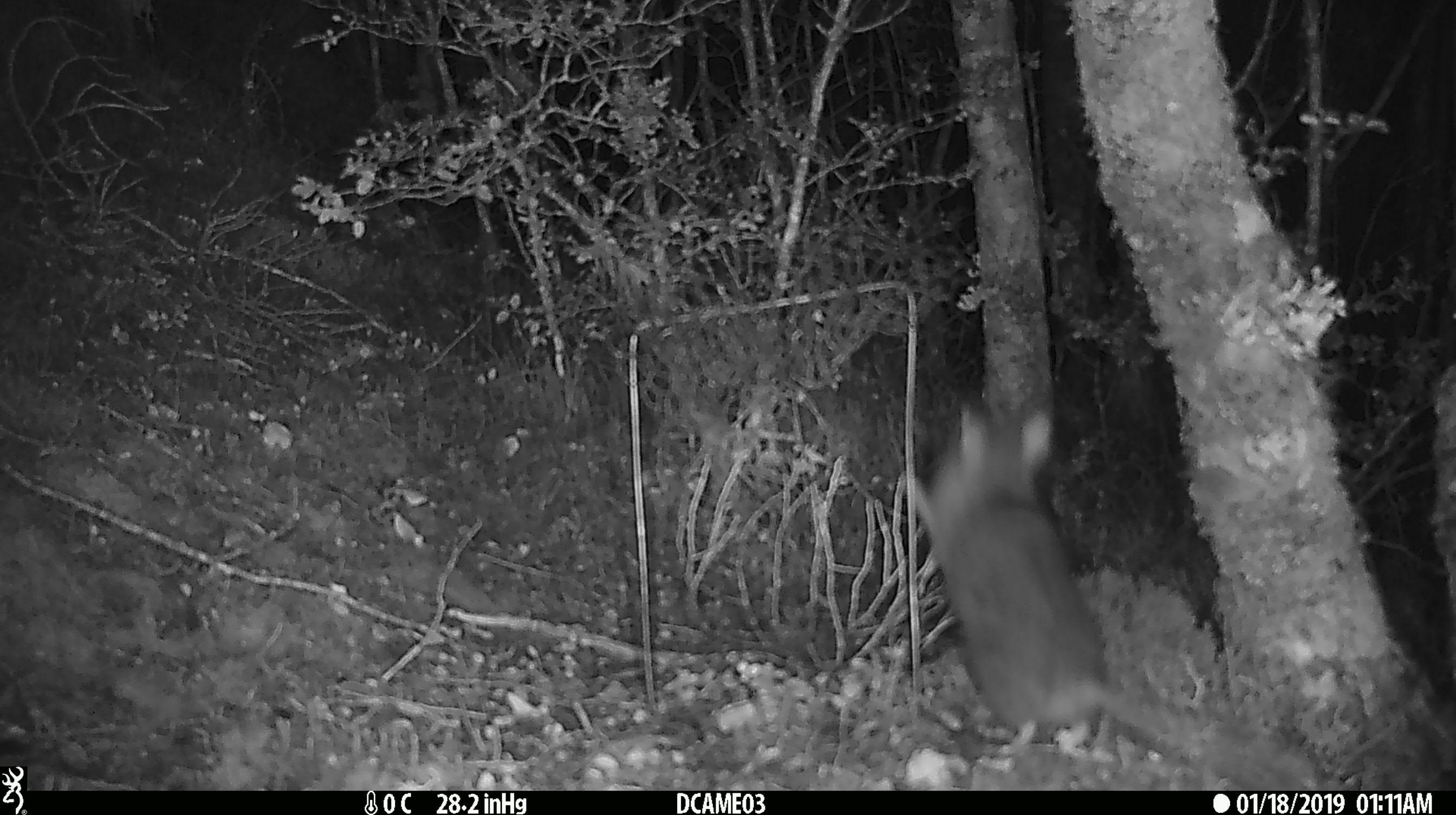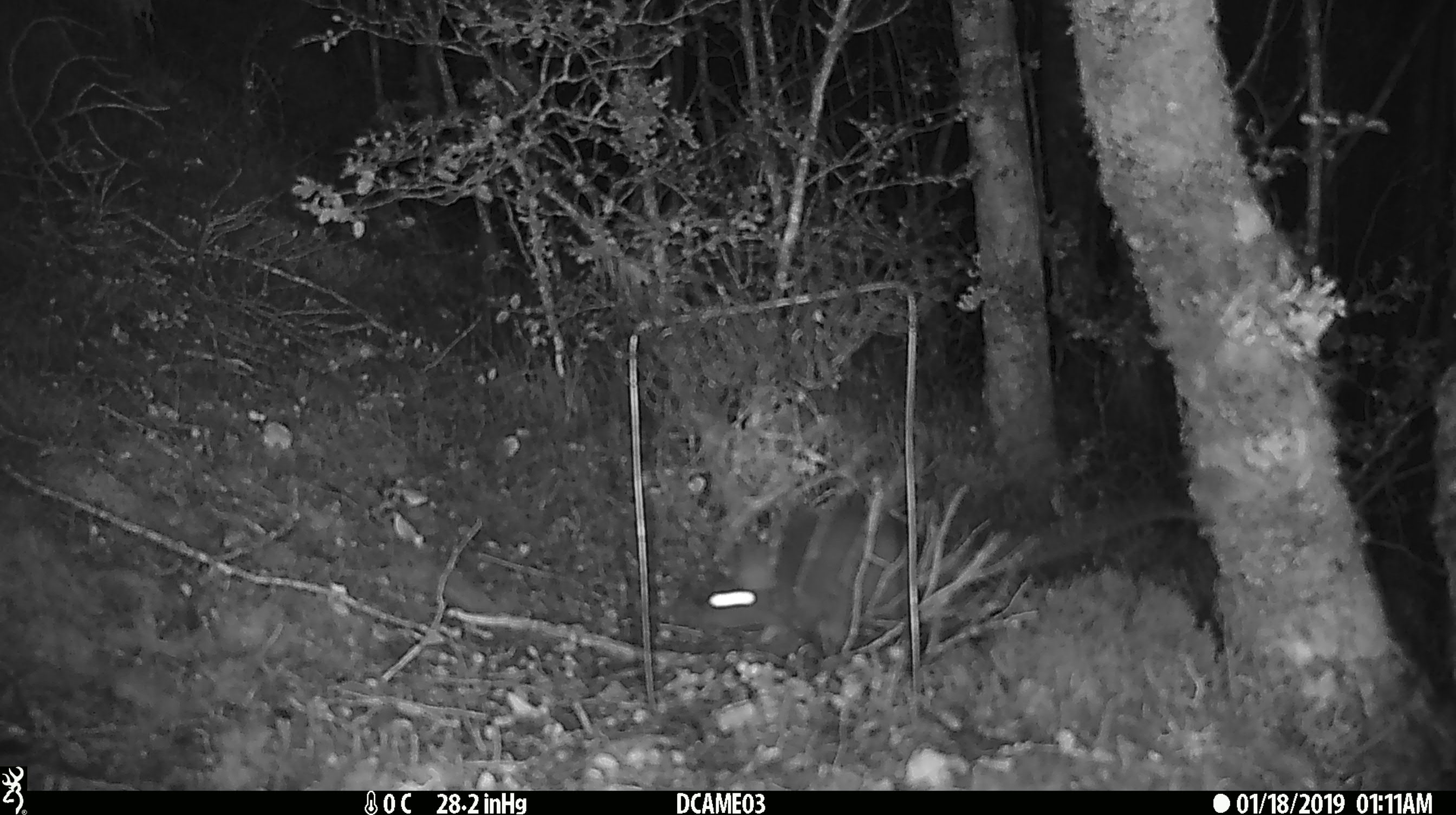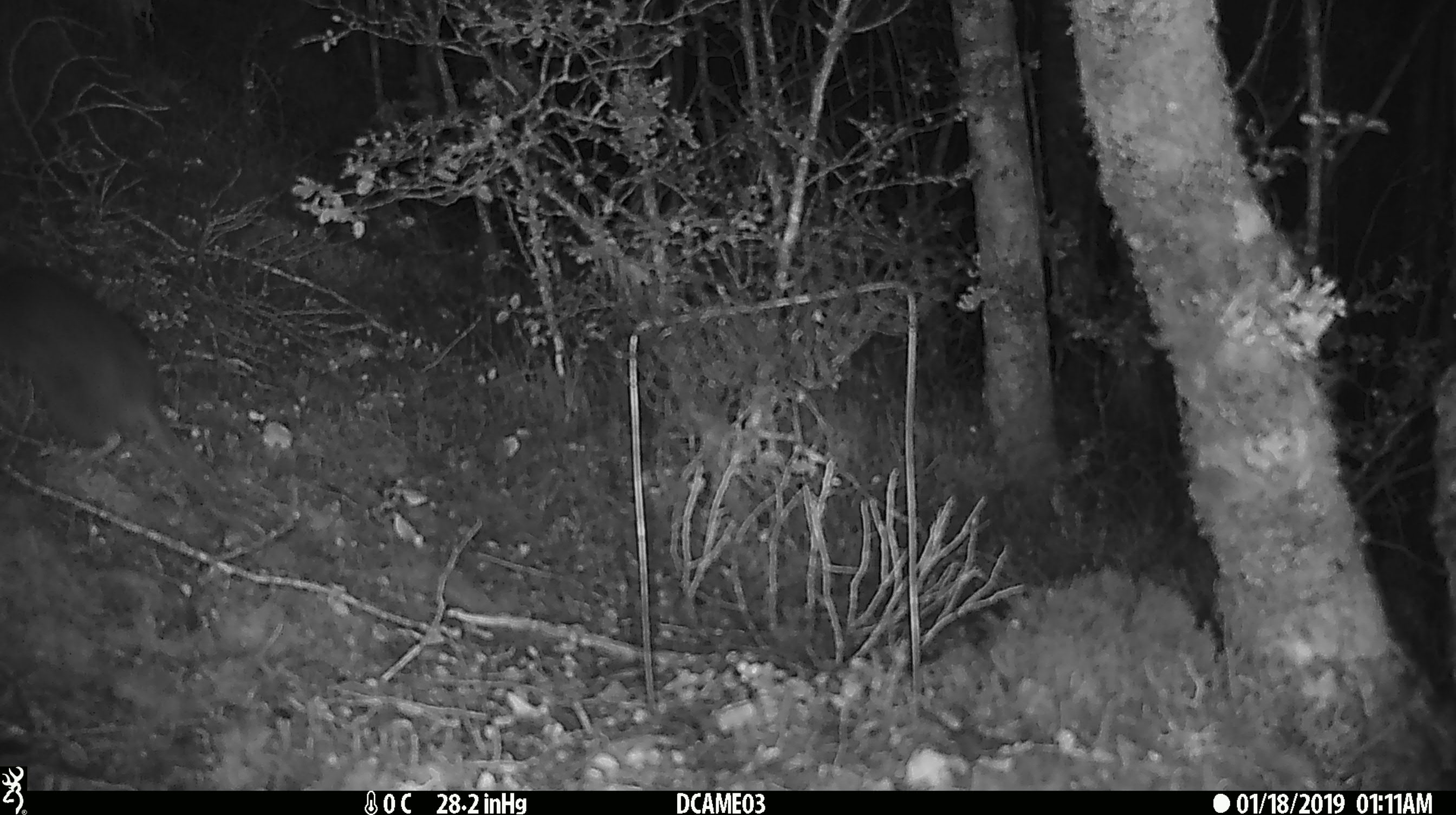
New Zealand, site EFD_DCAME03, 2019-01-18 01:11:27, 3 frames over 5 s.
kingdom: Animalia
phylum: Chordata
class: Mammalia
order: Rodentia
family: Muridae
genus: Rattus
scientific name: Rattus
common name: rat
Rat (Rattus).